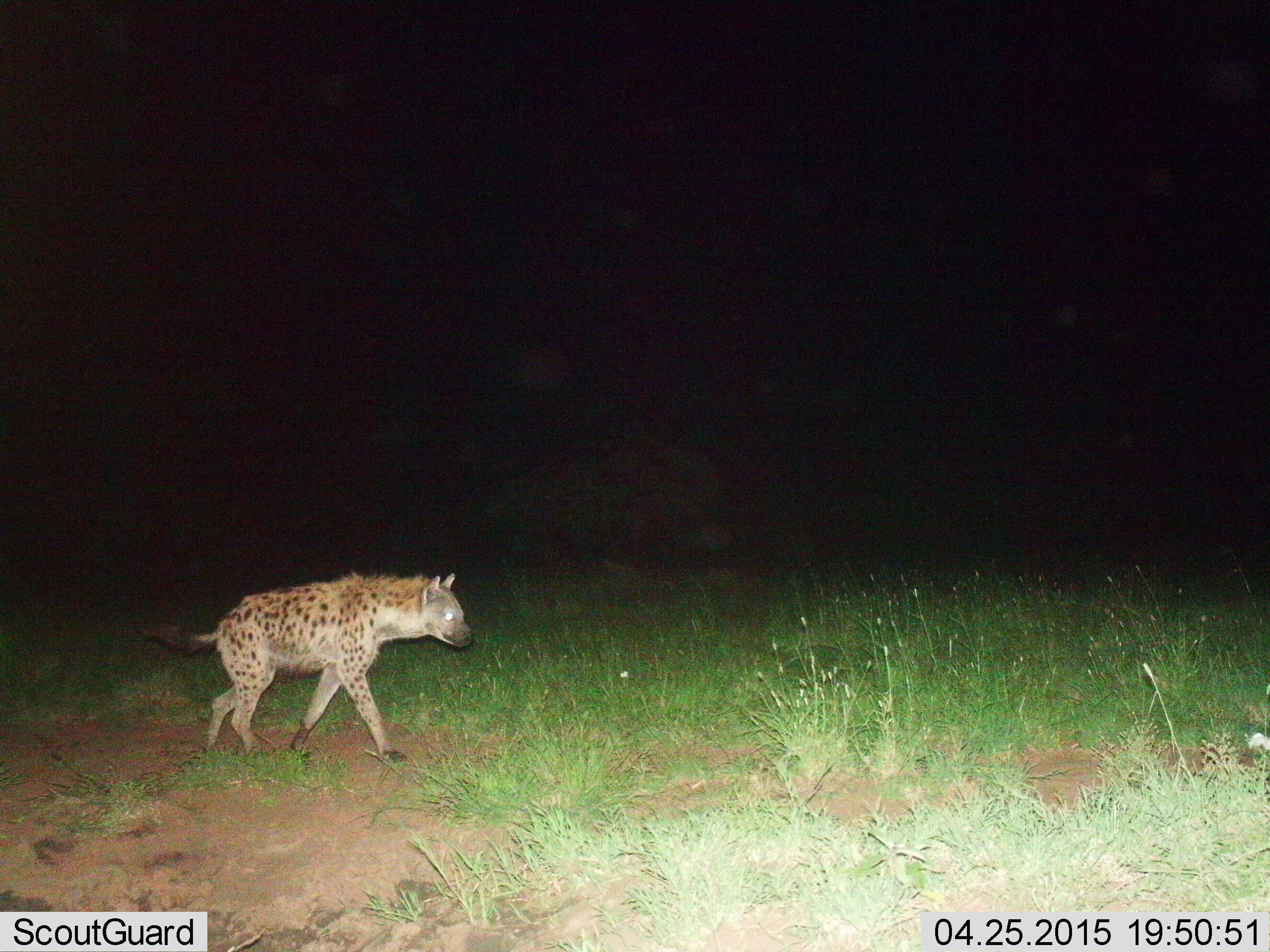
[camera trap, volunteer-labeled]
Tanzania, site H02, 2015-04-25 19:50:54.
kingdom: Animalia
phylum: Chordata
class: Mammalia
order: Carnivora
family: Hyaenidae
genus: Crocuta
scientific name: Crocuta crocuta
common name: spotted hyena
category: hyenaspotted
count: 1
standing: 10%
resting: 0%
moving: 100%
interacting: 0%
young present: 0%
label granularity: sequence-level